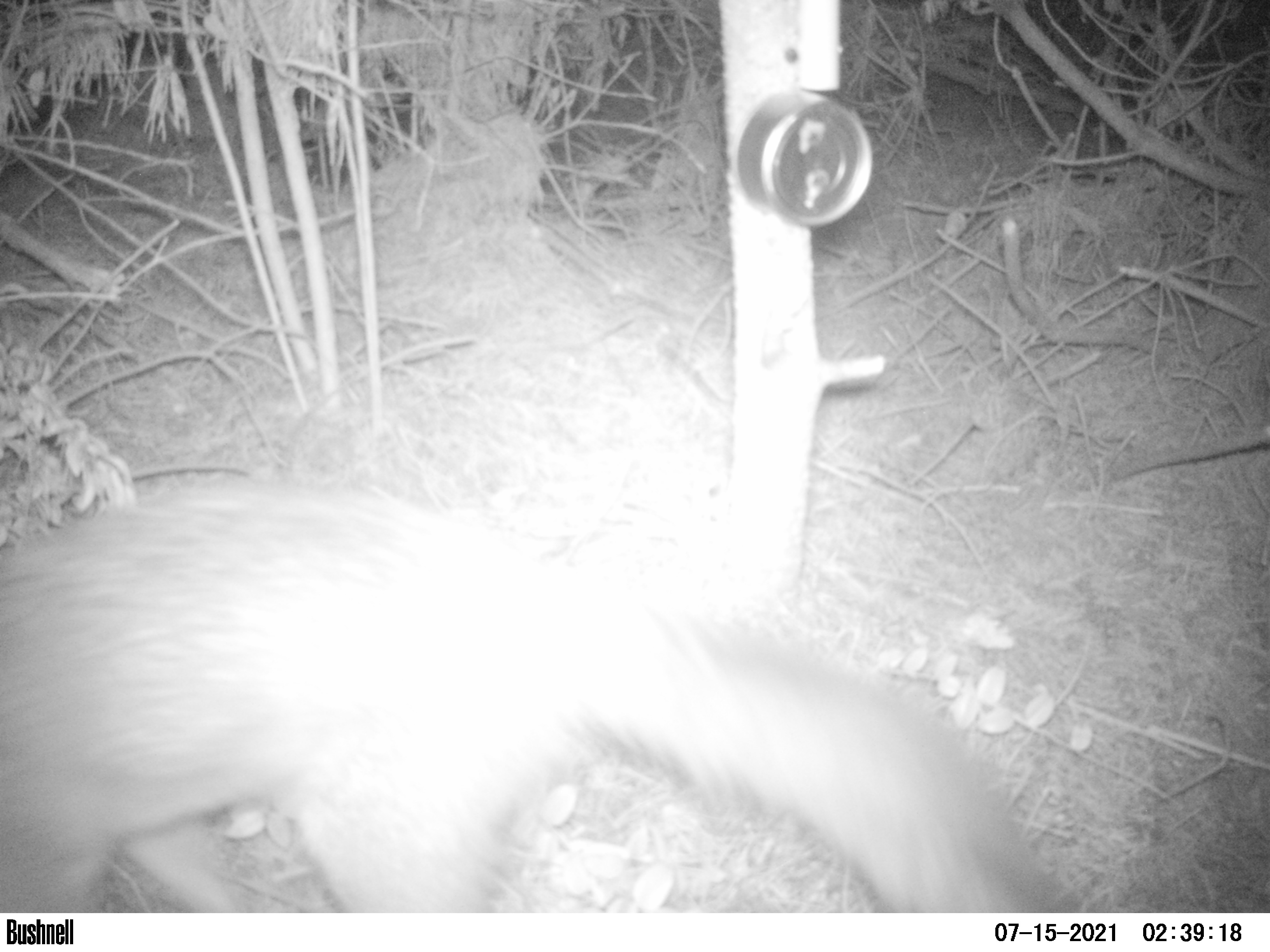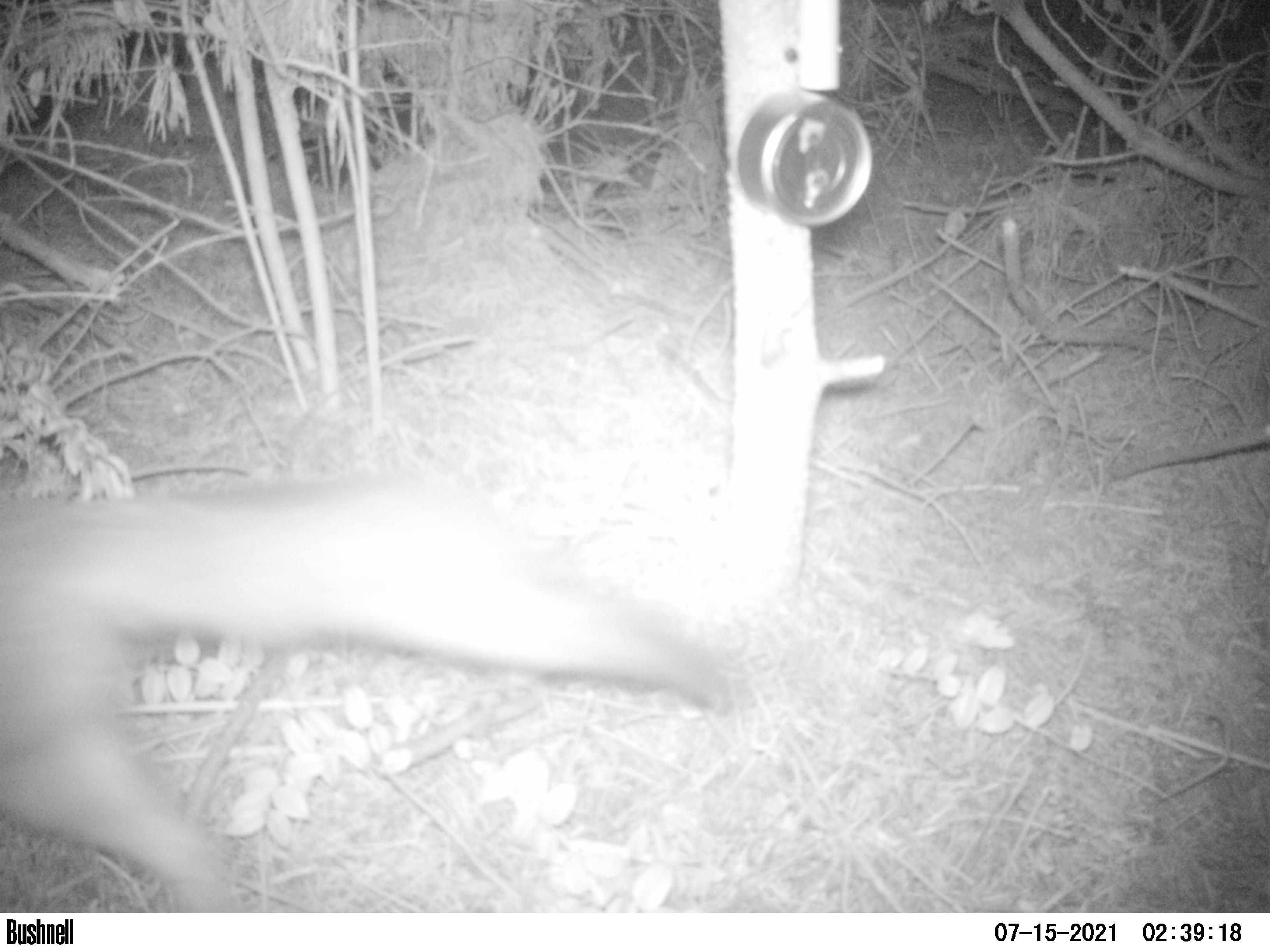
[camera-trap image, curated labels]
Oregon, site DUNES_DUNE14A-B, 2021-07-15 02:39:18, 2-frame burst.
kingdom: Animalia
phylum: Chordata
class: Mammalia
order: Carnivora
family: Canidae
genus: Urocyon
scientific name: Urocyon cinereoargenteus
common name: gray fox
Gray fox (Urocyon cinereoargenteus).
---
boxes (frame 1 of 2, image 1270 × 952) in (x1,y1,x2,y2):
gray fox: (2,471,1088,914)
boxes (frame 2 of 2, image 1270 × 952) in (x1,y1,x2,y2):
gray fox: (0,480,774,912)